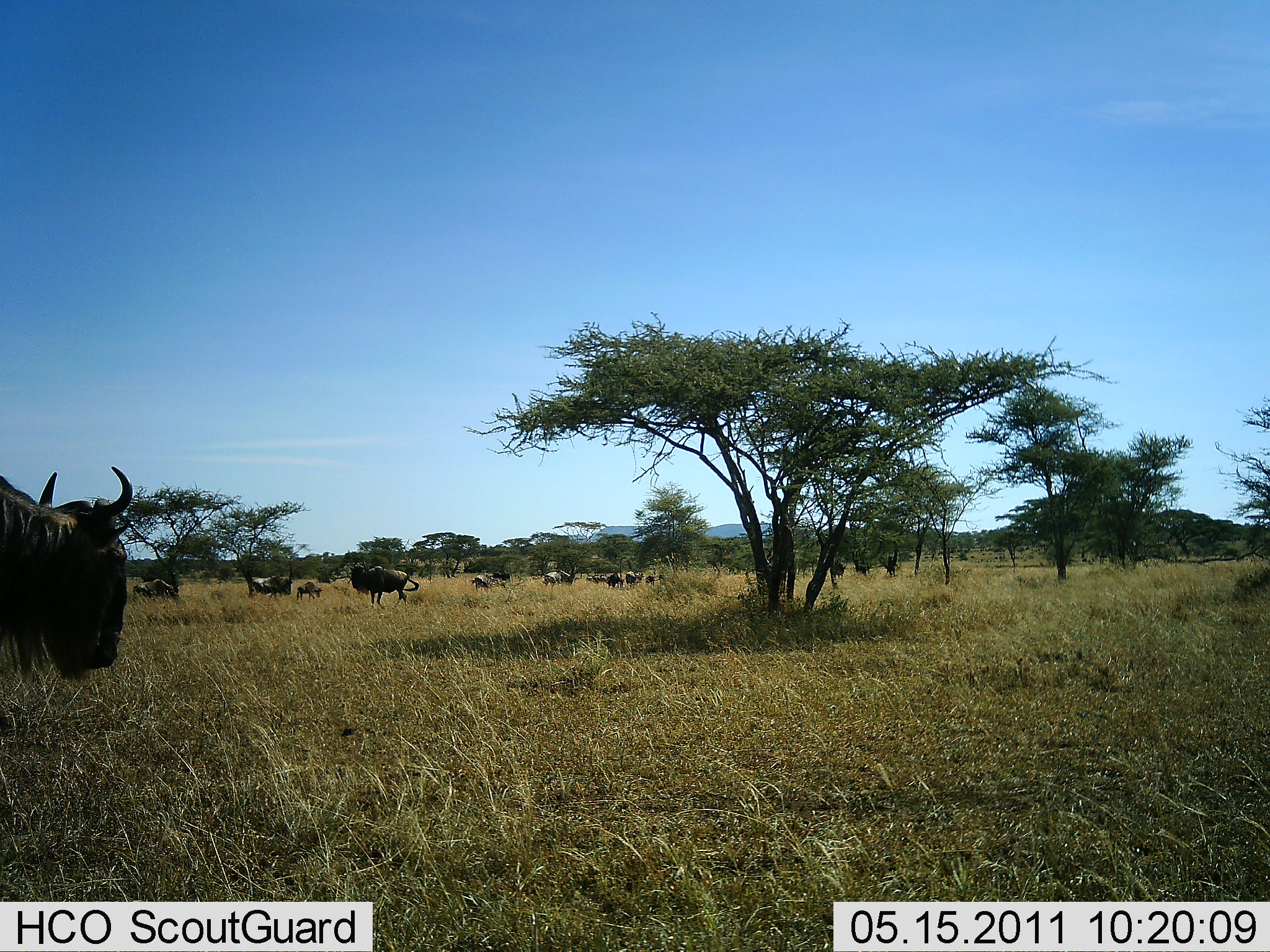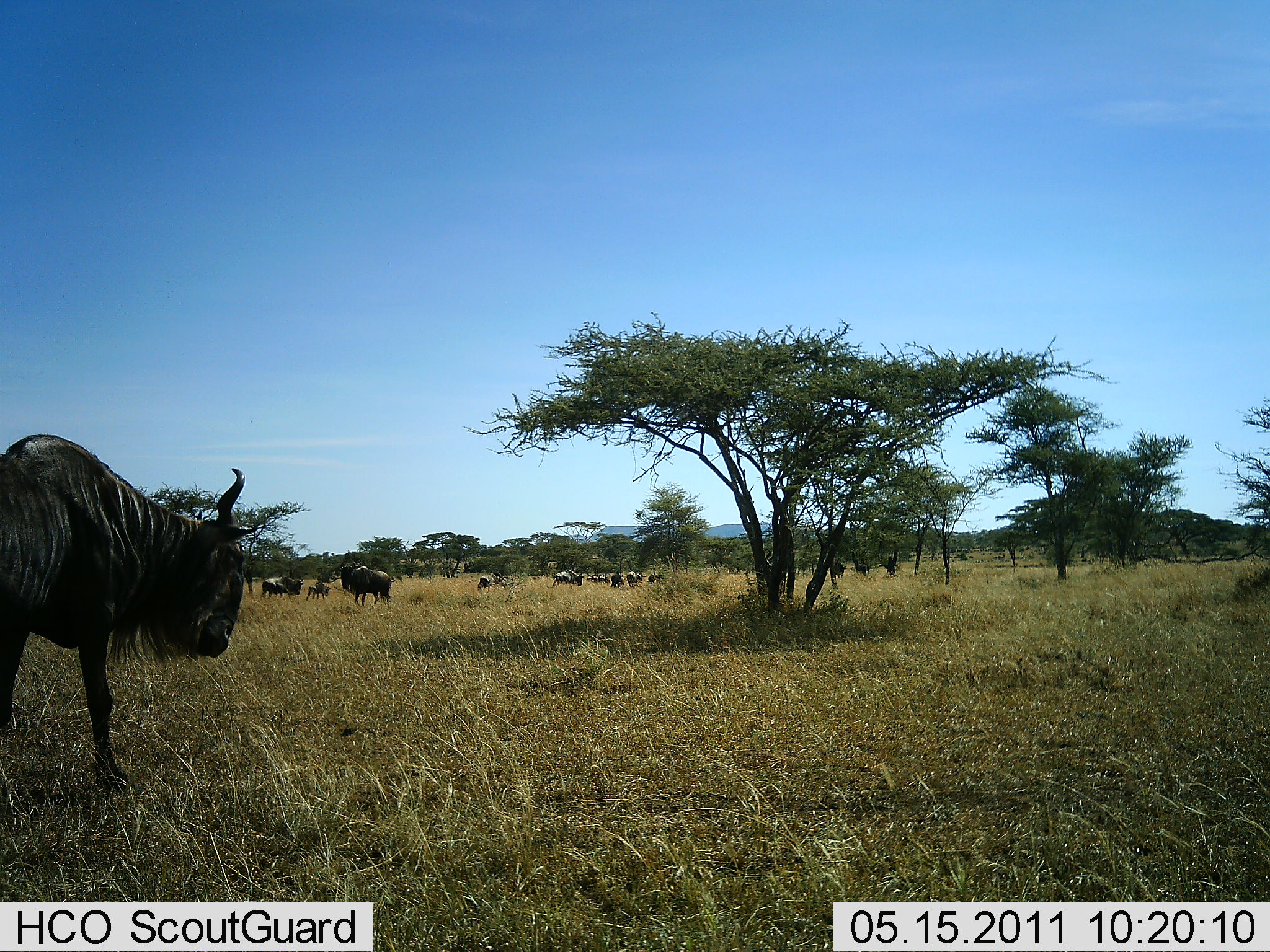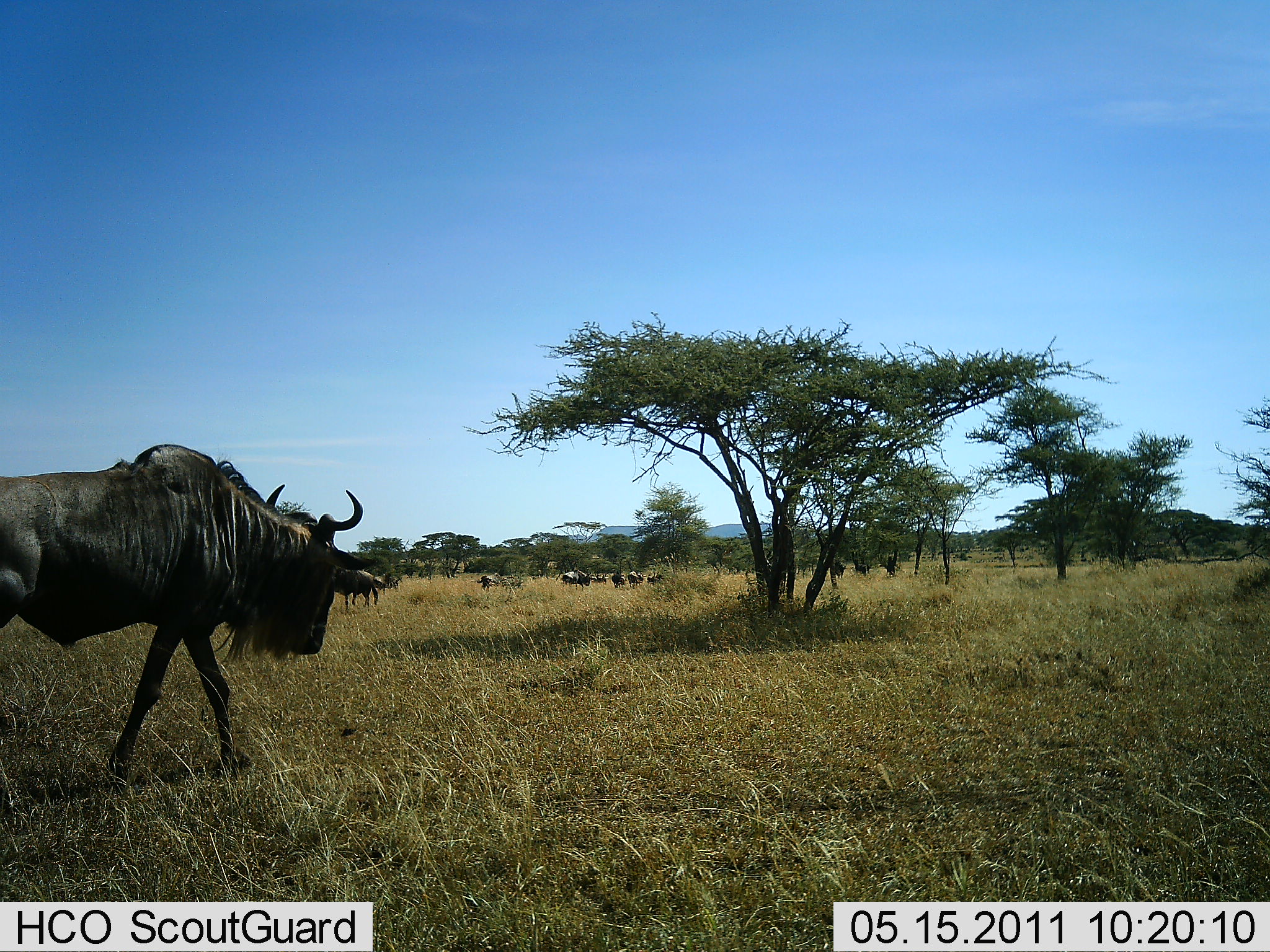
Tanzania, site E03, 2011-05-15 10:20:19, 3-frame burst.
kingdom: Animalia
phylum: Chordata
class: Mammalia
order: Artiodactyla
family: Bovidae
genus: Connochaetes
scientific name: Connochaetes taurinus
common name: blue wildebeest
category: wildebeest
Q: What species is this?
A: Wildebeest (blue wildebeest) (Connochaetes taurinus).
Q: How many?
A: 11-50.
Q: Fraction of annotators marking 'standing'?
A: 36%.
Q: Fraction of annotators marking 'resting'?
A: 0%.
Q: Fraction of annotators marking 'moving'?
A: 82%.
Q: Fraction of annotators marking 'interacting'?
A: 0%.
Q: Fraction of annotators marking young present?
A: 0%.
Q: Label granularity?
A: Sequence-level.